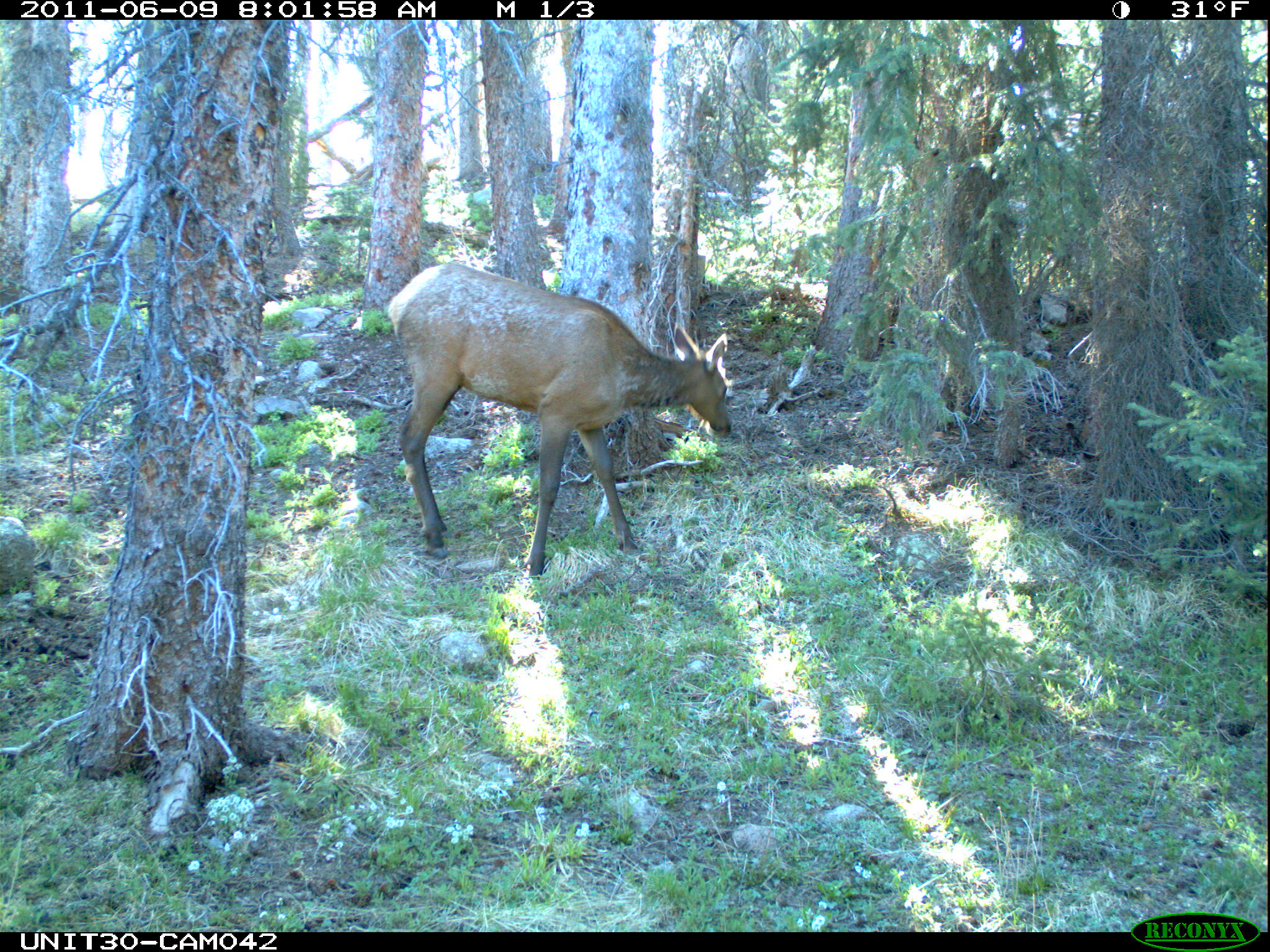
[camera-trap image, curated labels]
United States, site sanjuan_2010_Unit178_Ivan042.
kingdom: Animalia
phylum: Chordata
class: Mammalia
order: Artiodactyla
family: Cervidae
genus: Cervus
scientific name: Cervus elaphus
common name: red deer